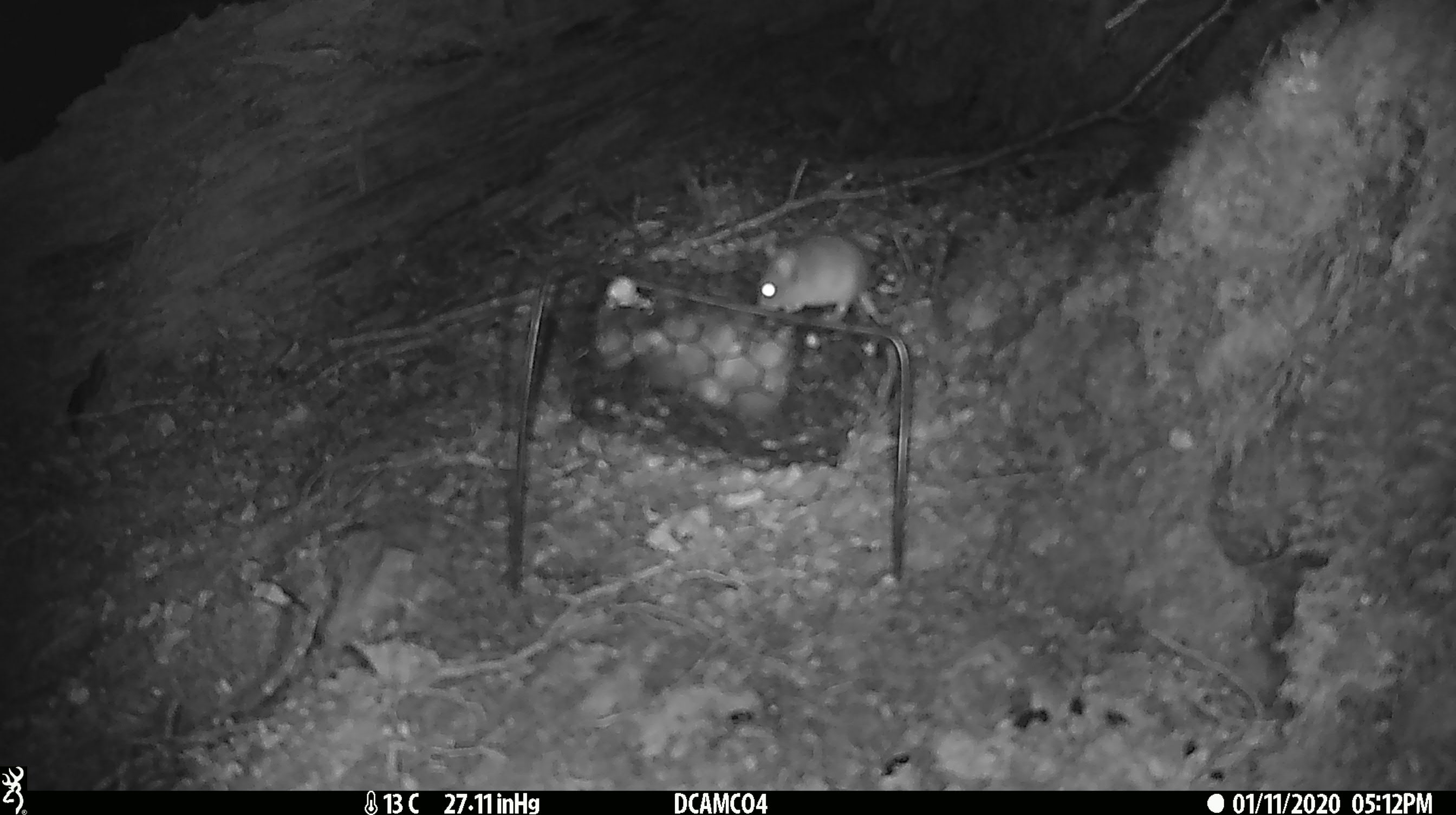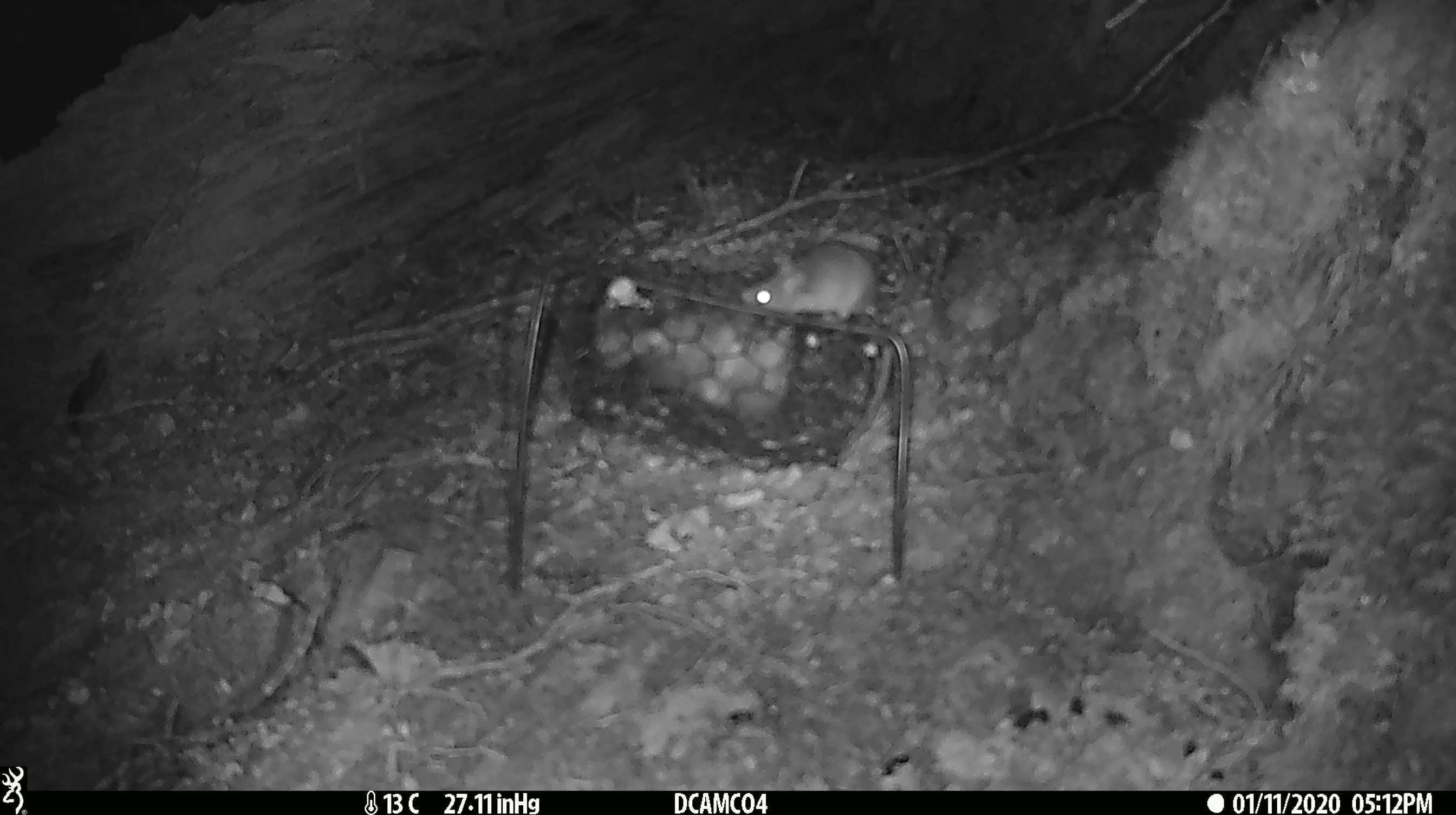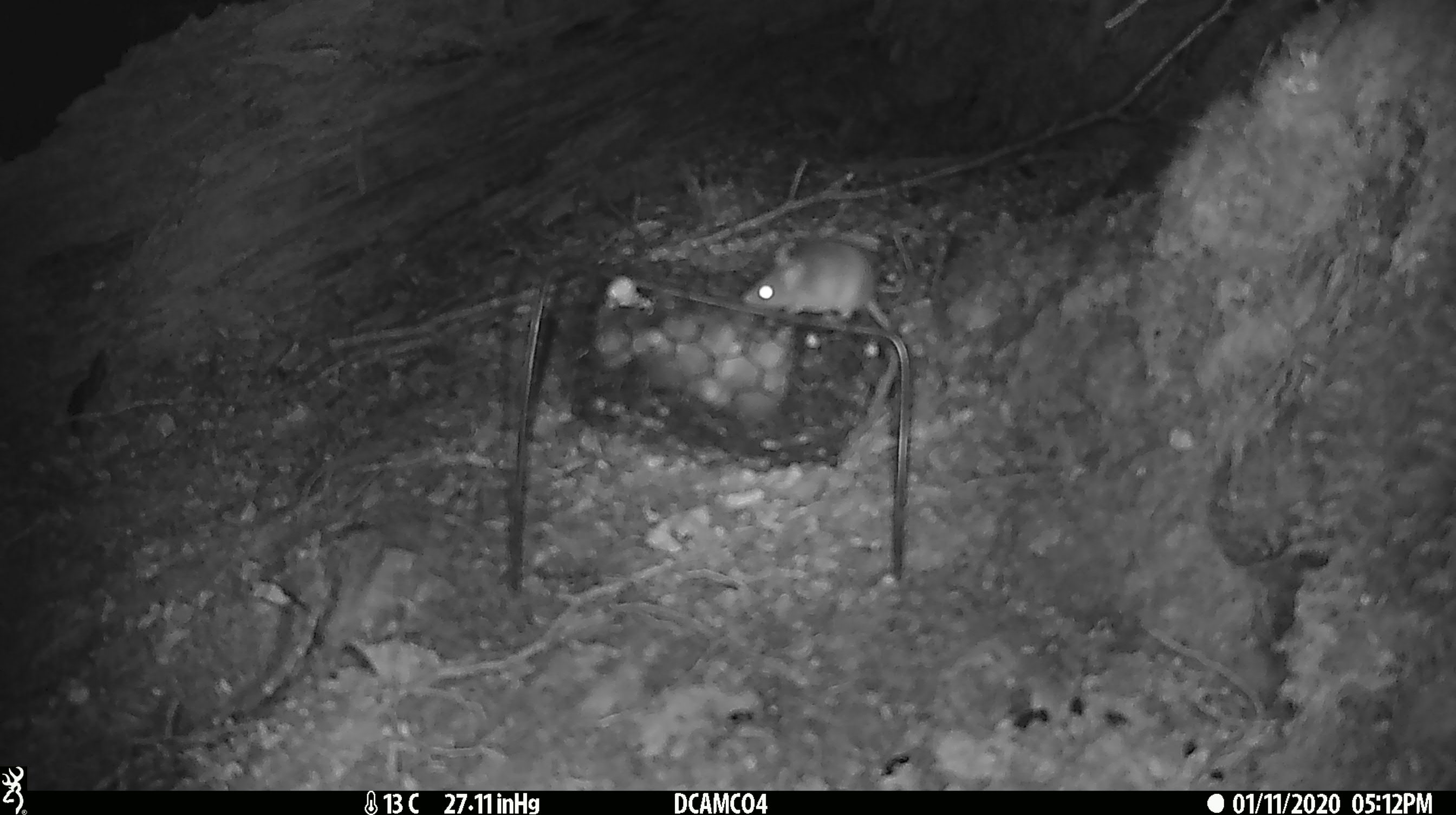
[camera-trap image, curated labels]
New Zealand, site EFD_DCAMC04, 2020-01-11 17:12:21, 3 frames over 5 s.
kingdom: Animalia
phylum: Chordata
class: Mammalia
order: Rodentia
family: Muridae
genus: Mus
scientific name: Mus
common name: mouse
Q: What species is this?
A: Mouse (Mus).